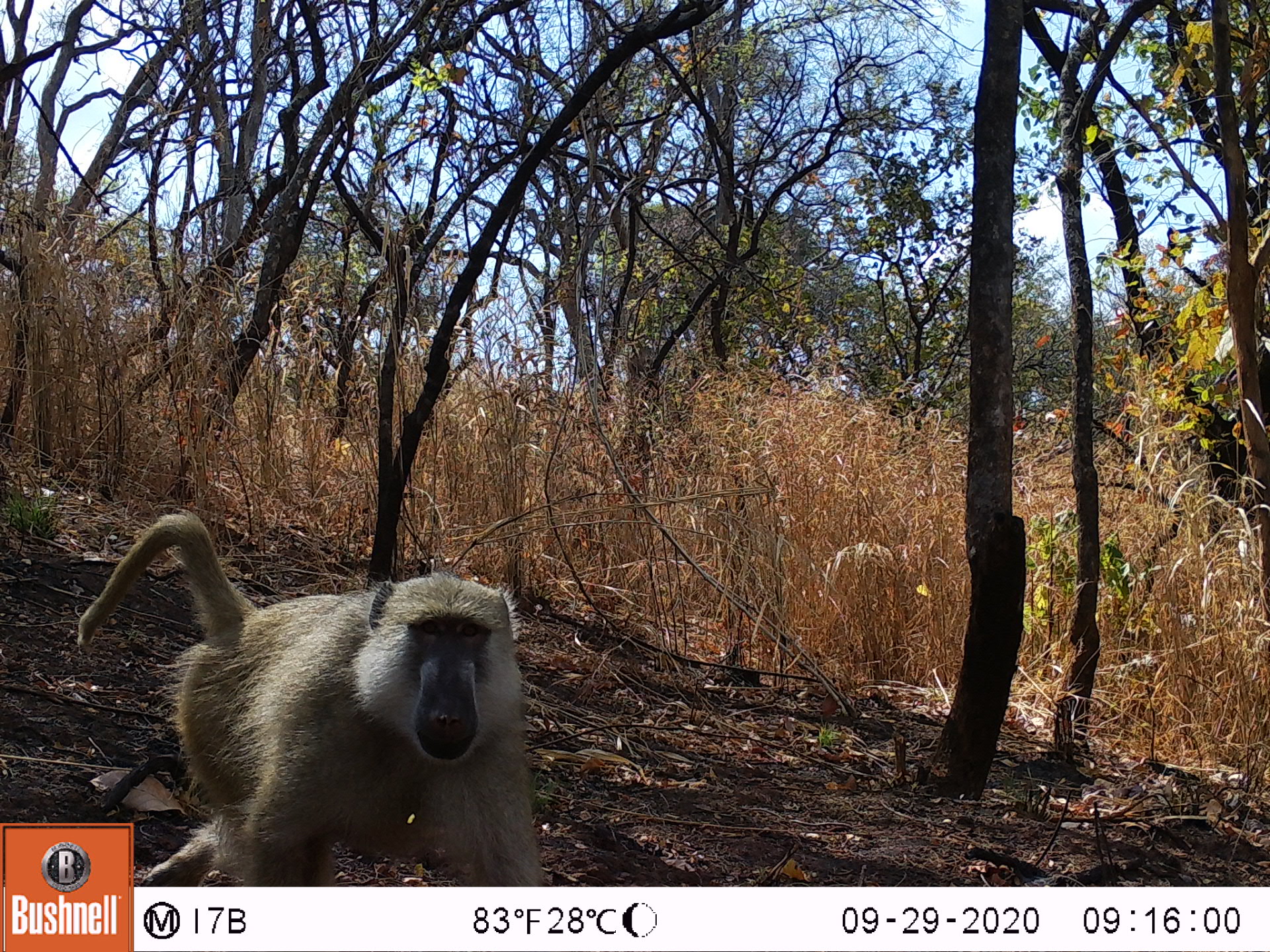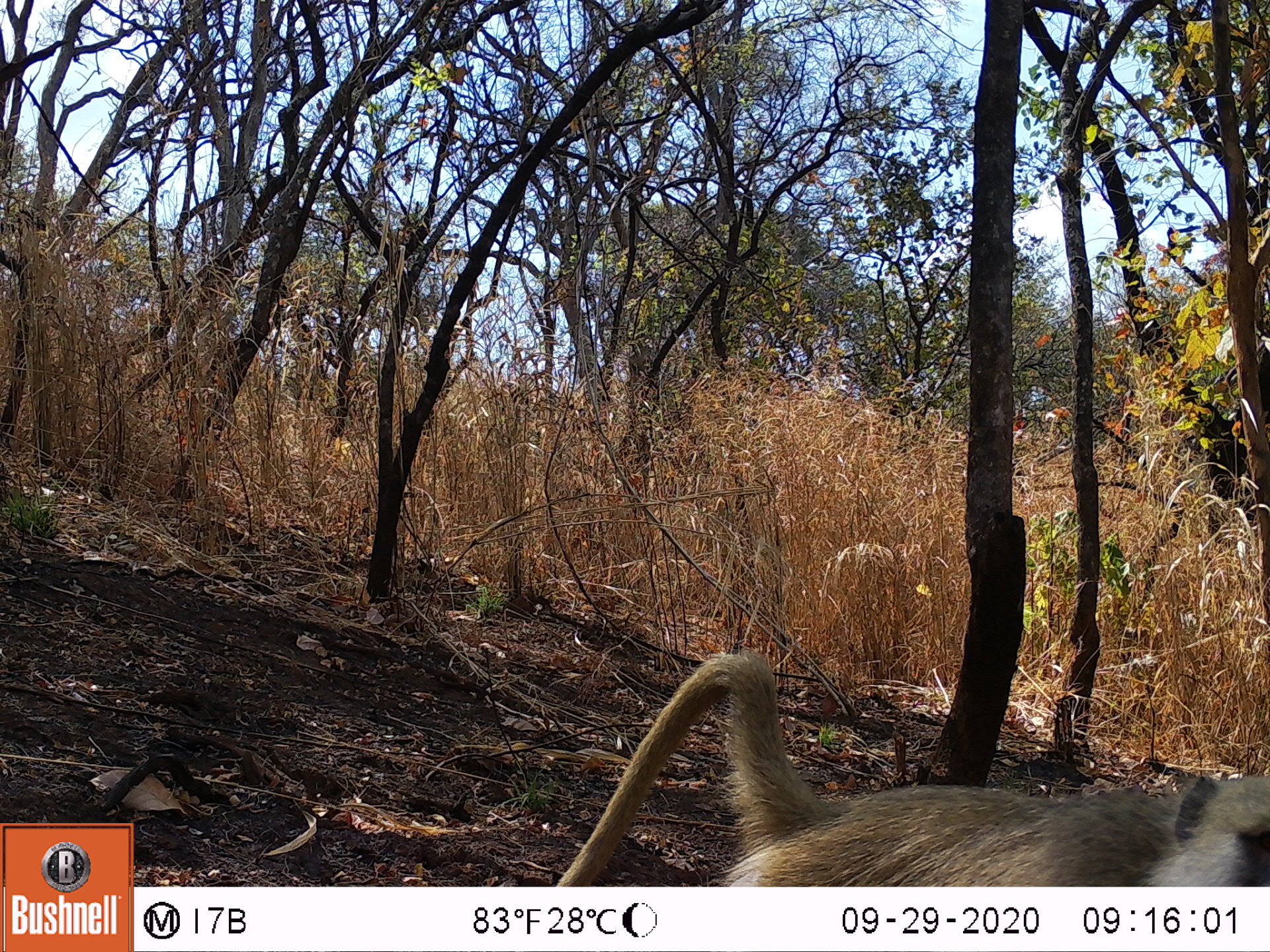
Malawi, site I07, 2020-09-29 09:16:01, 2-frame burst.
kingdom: Animalia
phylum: Chordata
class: Mammalia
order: Primates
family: Cercopithecidae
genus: Papio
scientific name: Papio cynocephalus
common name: yellow baboon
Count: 1.